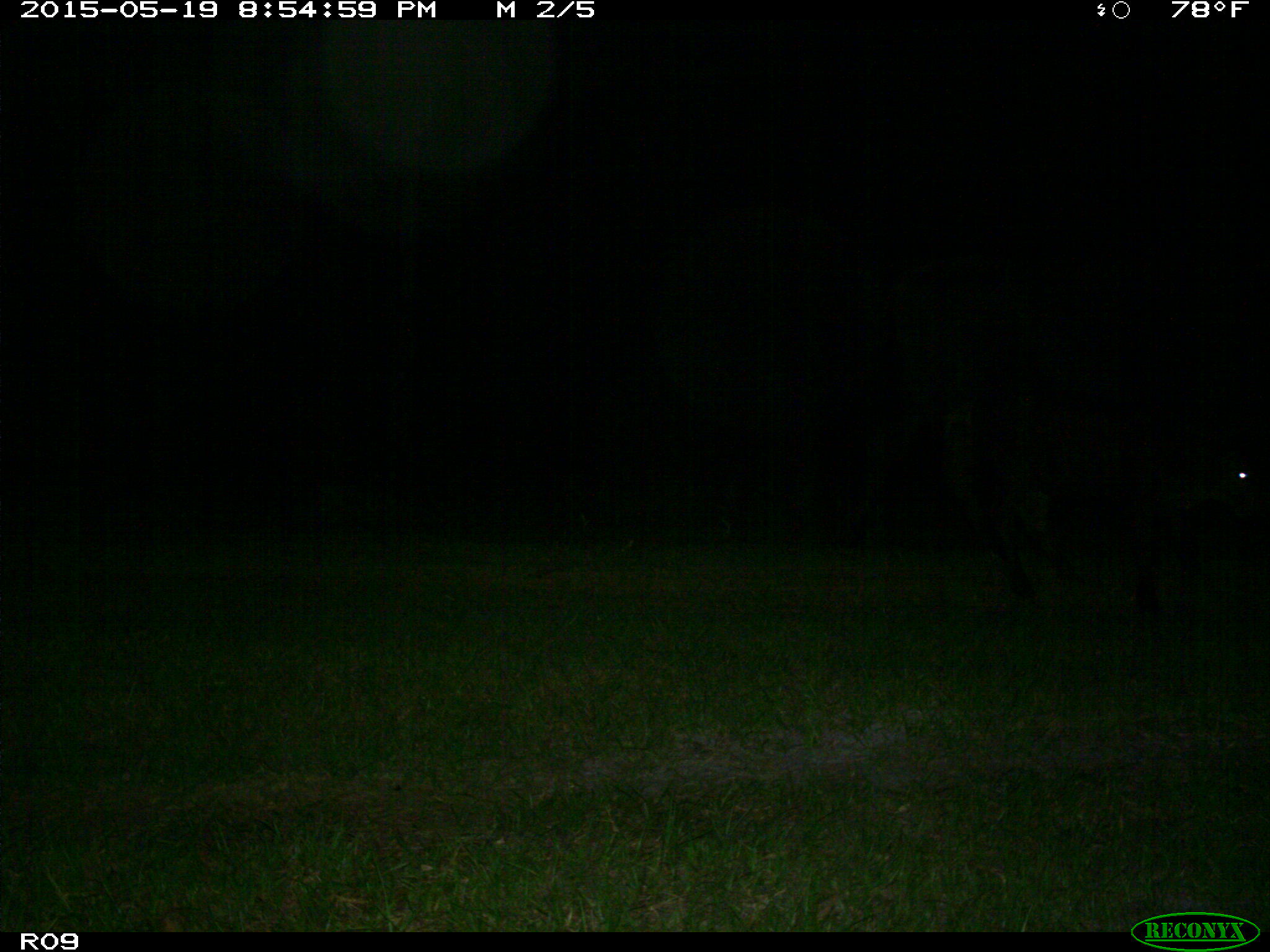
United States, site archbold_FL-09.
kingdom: Animalia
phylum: Chordata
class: Mammalia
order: Artiodactyla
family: Bovidae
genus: Bos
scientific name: Bos taurus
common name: domestic cow